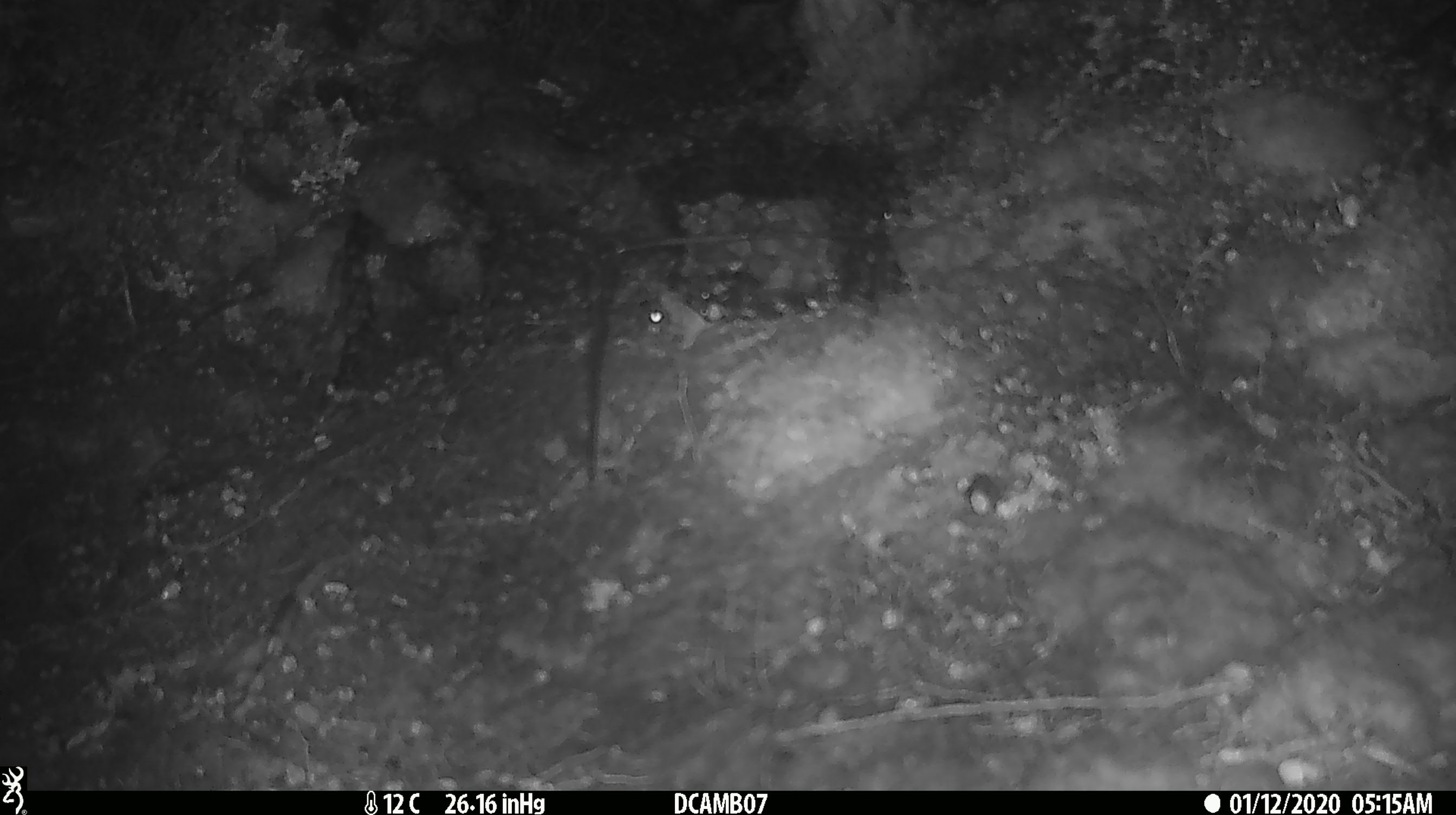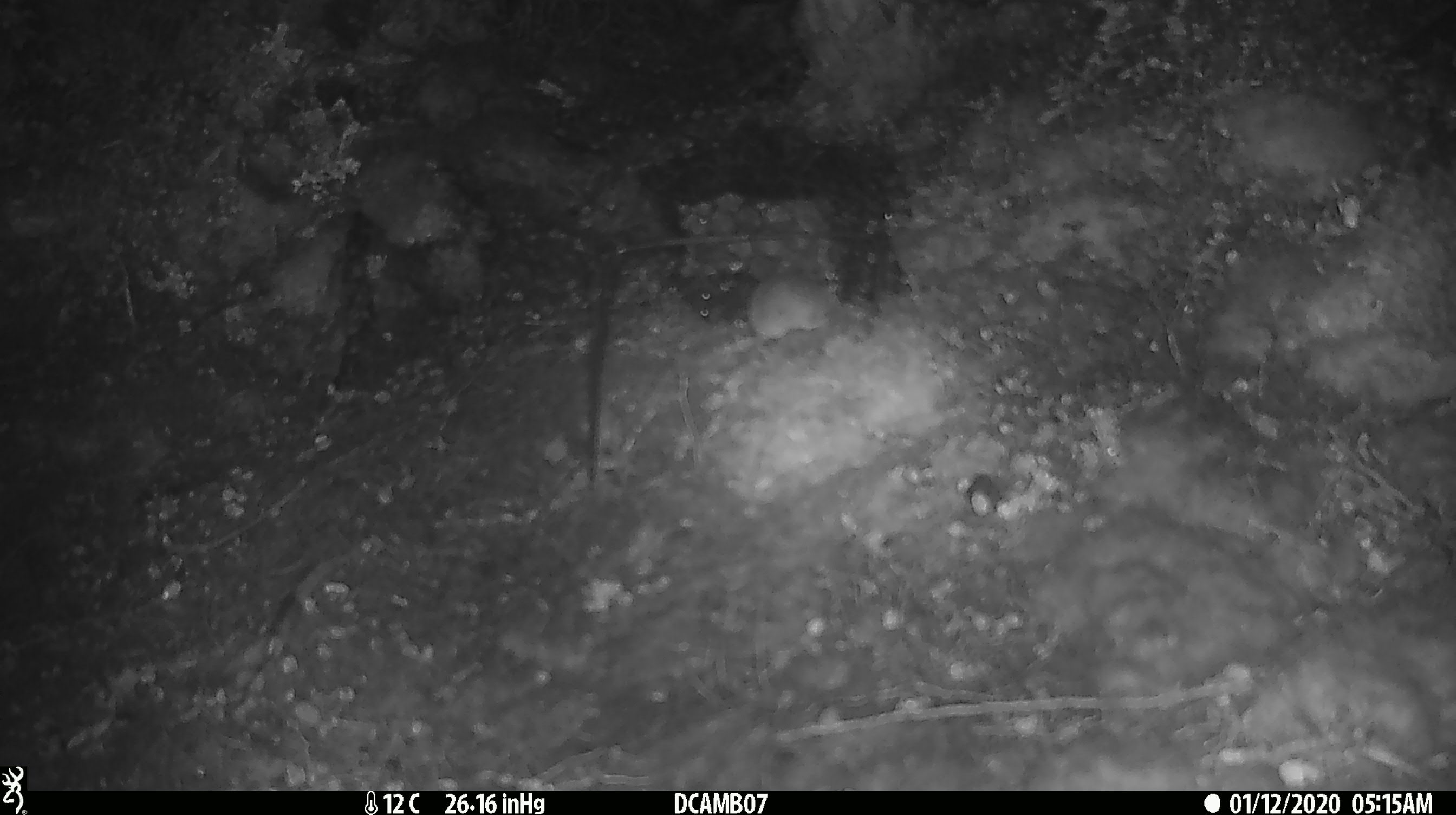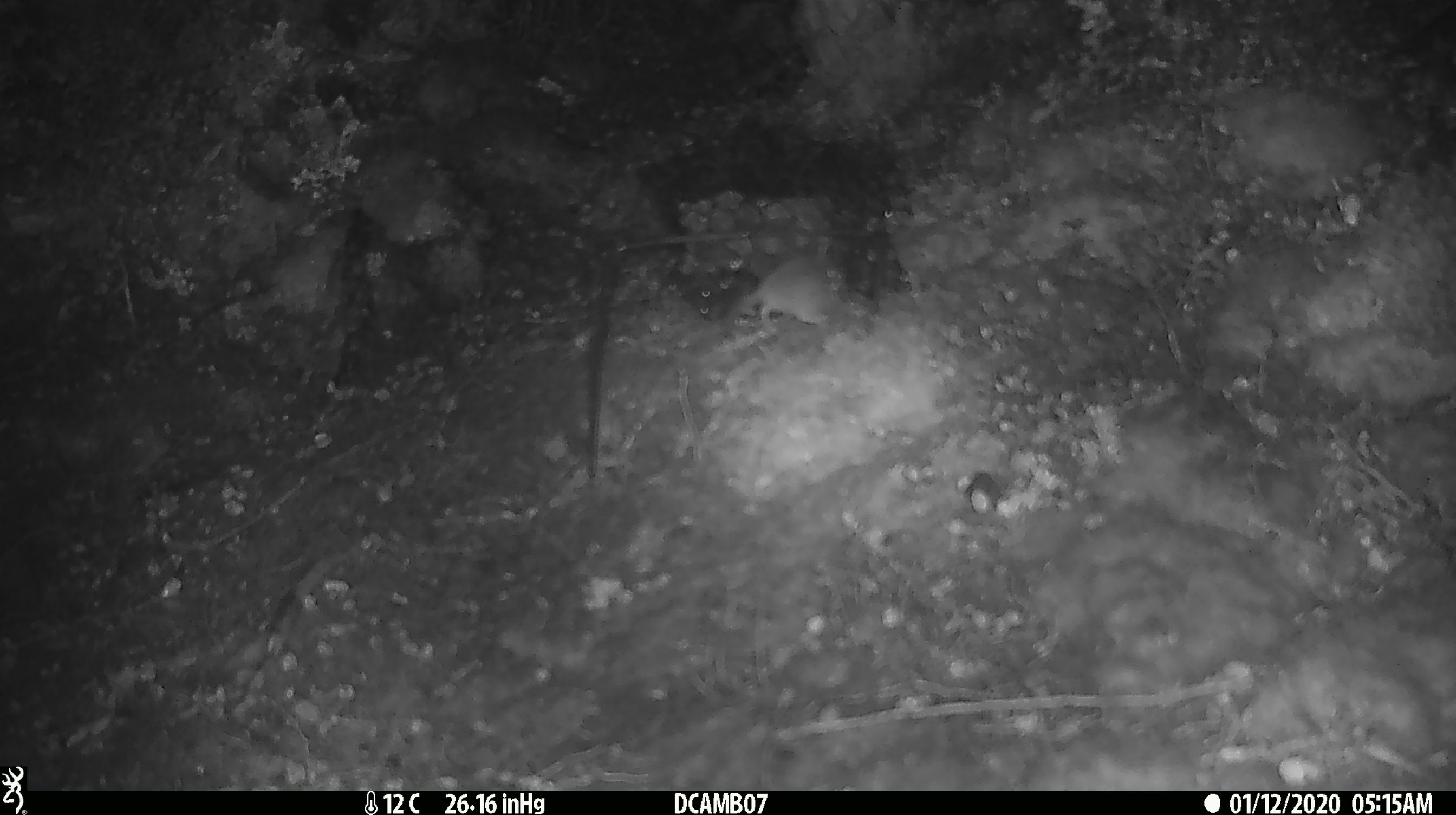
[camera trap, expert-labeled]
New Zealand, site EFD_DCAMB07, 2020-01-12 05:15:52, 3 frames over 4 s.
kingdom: Animalia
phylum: Chordata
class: Mammalia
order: Rodentia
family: Muridae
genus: Mus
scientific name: Mus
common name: mouse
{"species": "mouse (Mus)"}